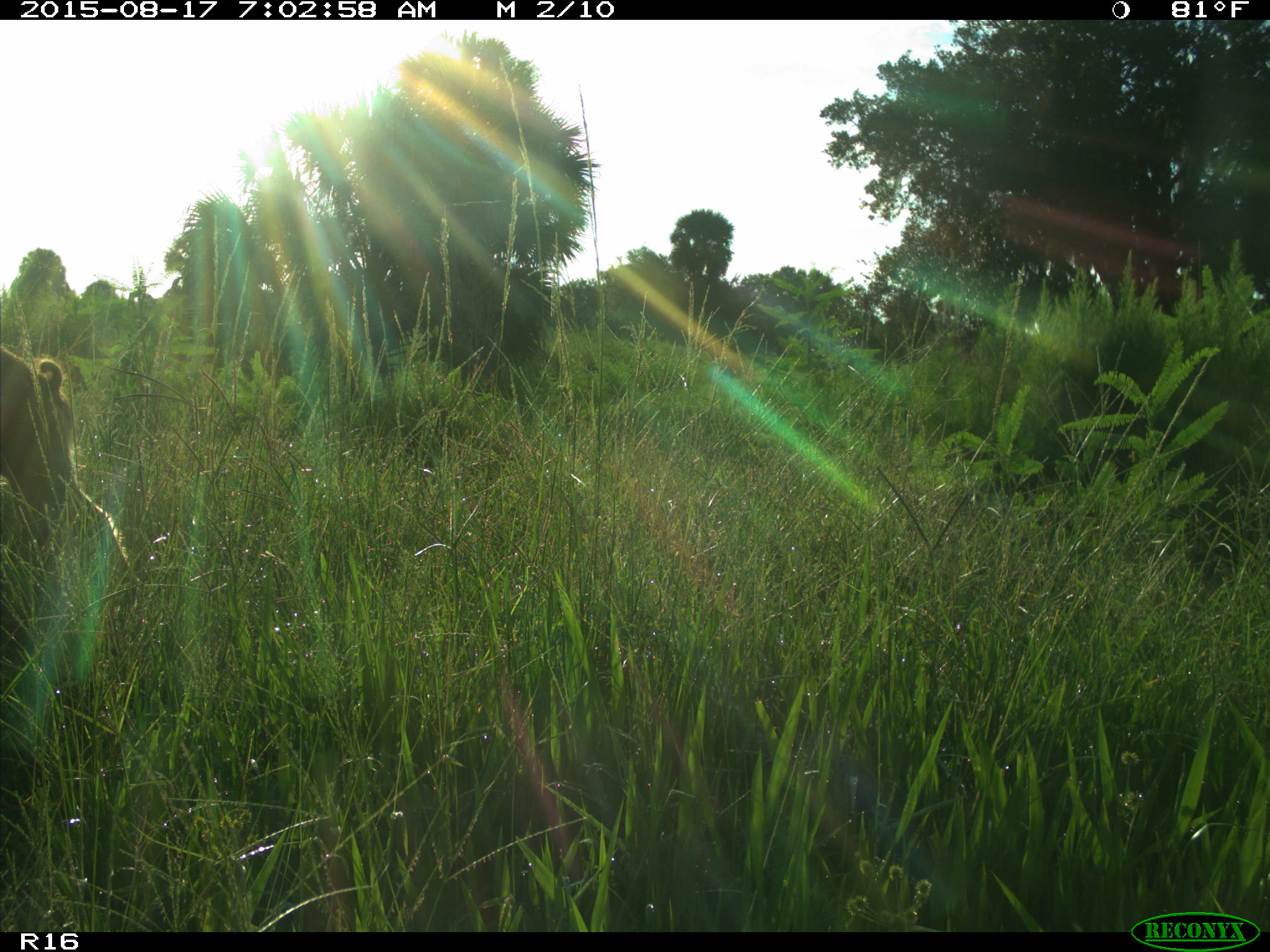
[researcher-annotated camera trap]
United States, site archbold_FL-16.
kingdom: Animalia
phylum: Chordata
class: Mammalia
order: Artiodactyla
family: Suidae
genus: Sus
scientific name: Sus scrofa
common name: wild boar